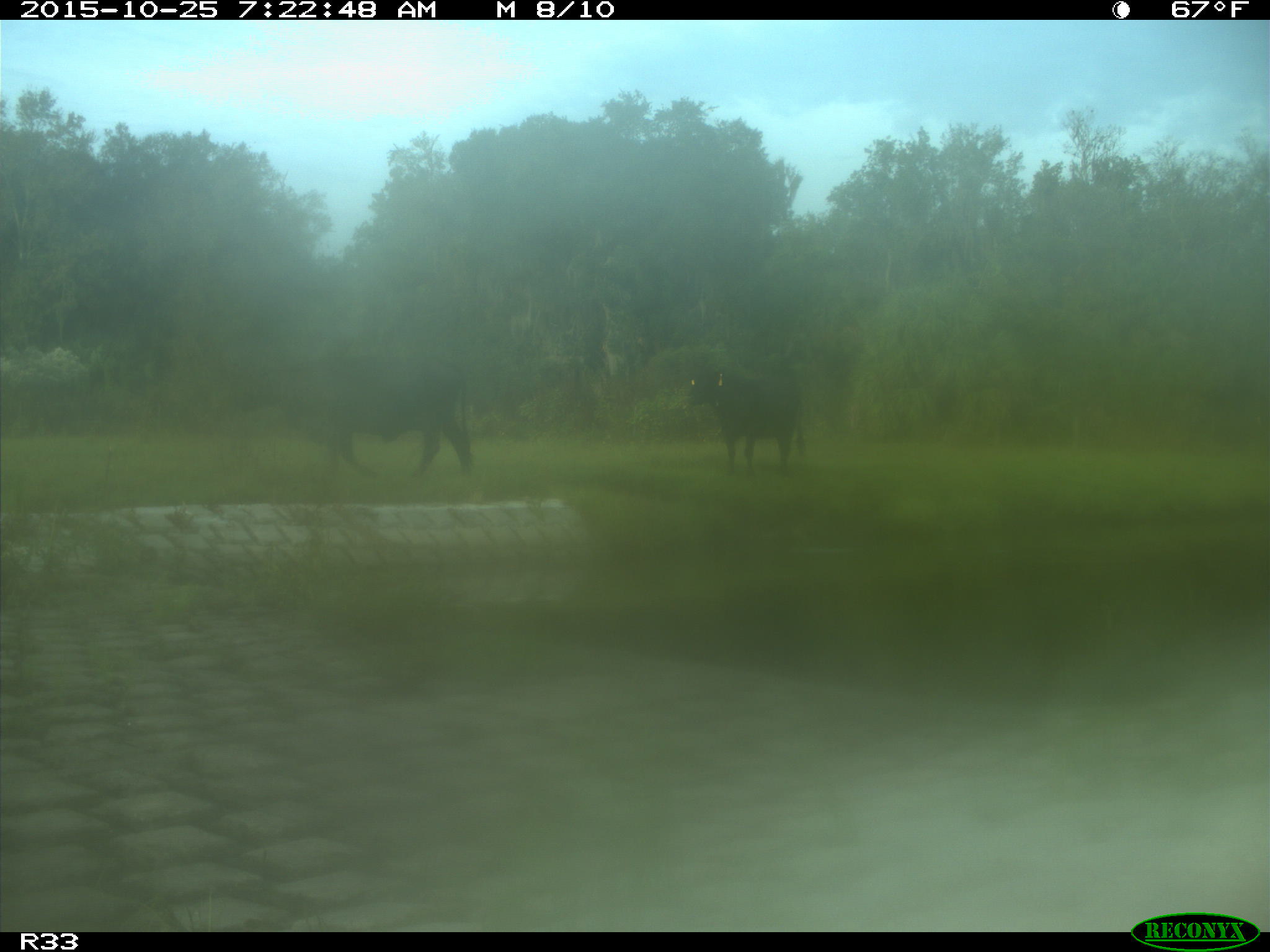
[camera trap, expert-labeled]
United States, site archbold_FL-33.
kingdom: Animalia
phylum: Chordata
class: Mammalia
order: Artiodactyla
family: Bovidae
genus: Bos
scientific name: Bos taurus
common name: domestic cow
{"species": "Bos taurus (domestic cow)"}